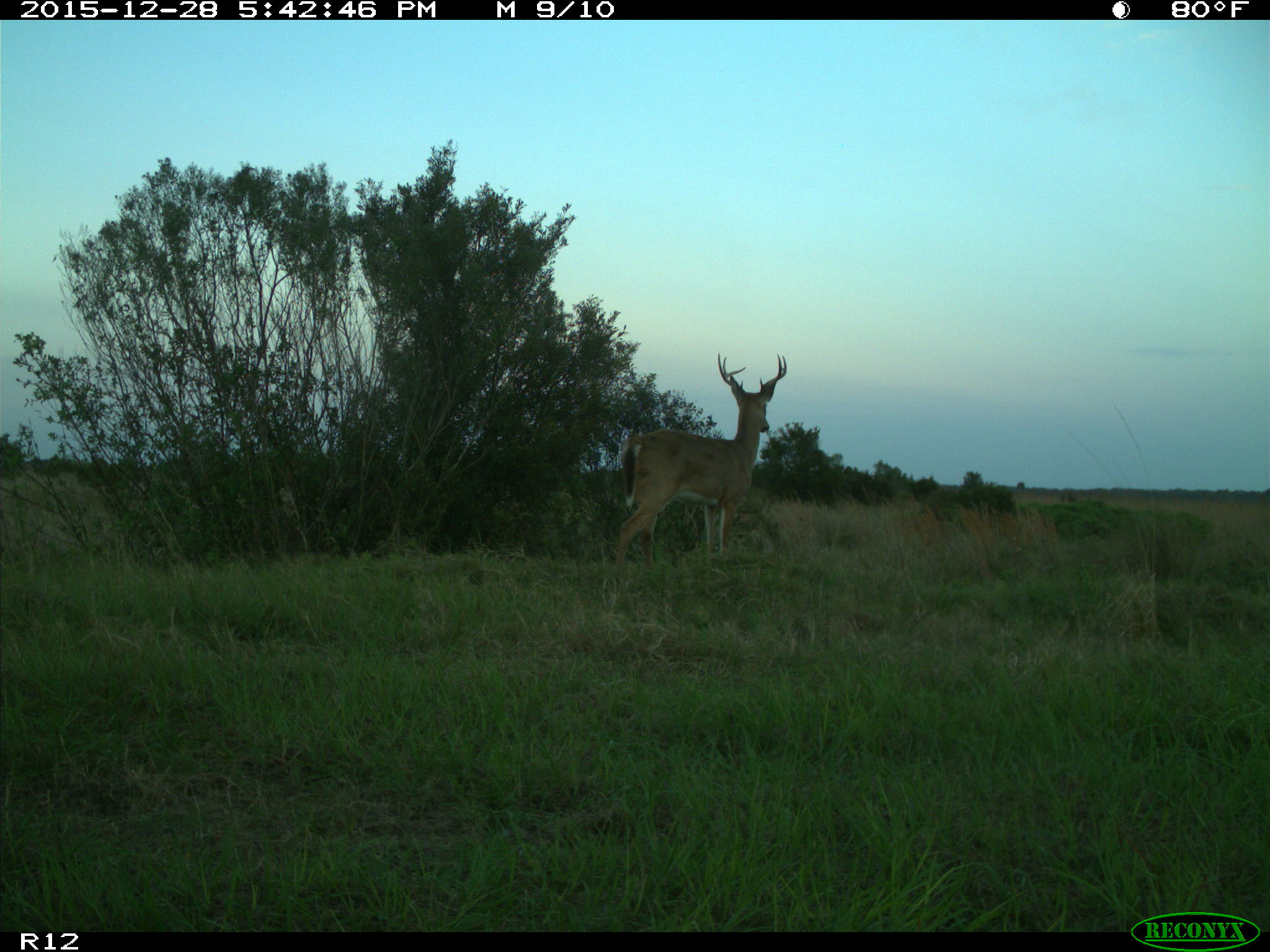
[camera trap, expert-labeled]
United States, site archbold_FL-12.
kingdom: Animalia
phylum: Chordata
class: Mammalia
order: Artiodactyla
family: Cervidae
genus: Odocoileus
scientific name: Odocoileus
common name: deer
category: unidentified deer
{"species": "unidentified deer (deer) (Odocoileus)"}